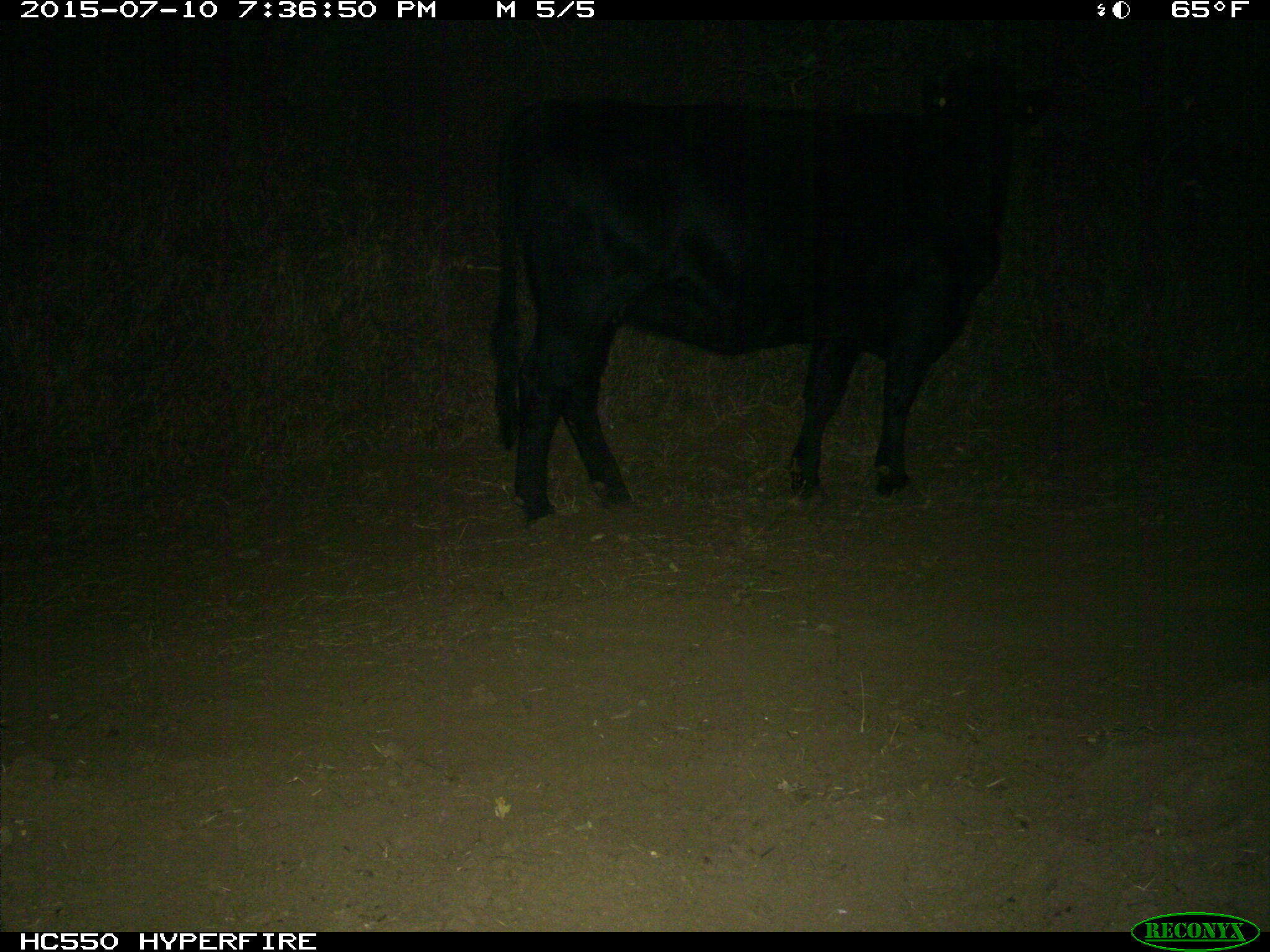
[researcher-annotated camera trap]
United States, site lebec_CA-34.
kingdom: Animalia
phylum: Chordata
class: Mammalia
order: Artiodactyla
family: Bovidae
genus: Bos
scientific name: Bos taurus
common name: domestic cow